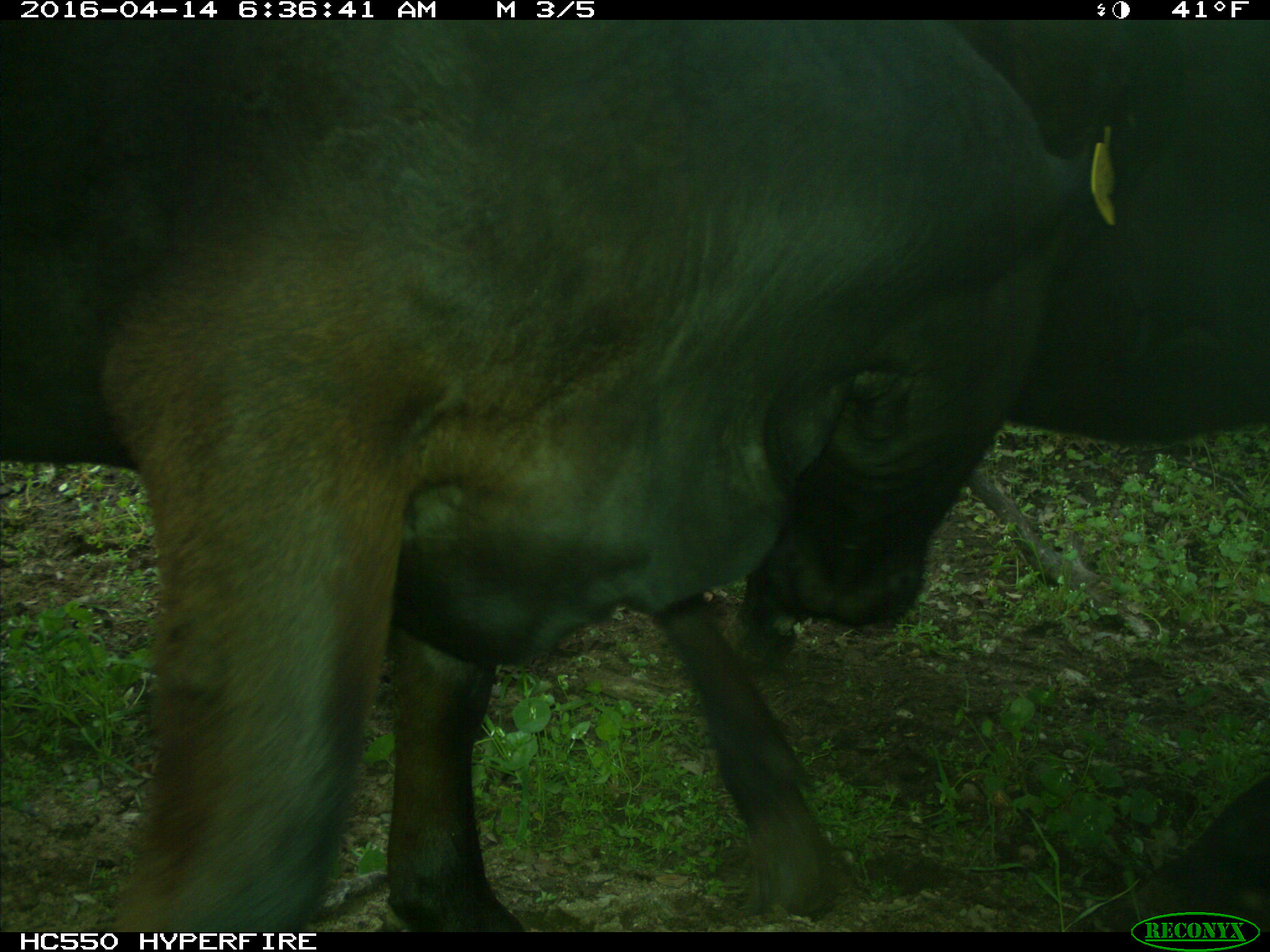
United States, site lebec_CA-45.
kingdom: Animalia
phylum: Chordata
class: Mammalia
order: Artiodactyla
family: Bovidae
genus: Bos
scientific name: Bos taurus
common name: domestic cow